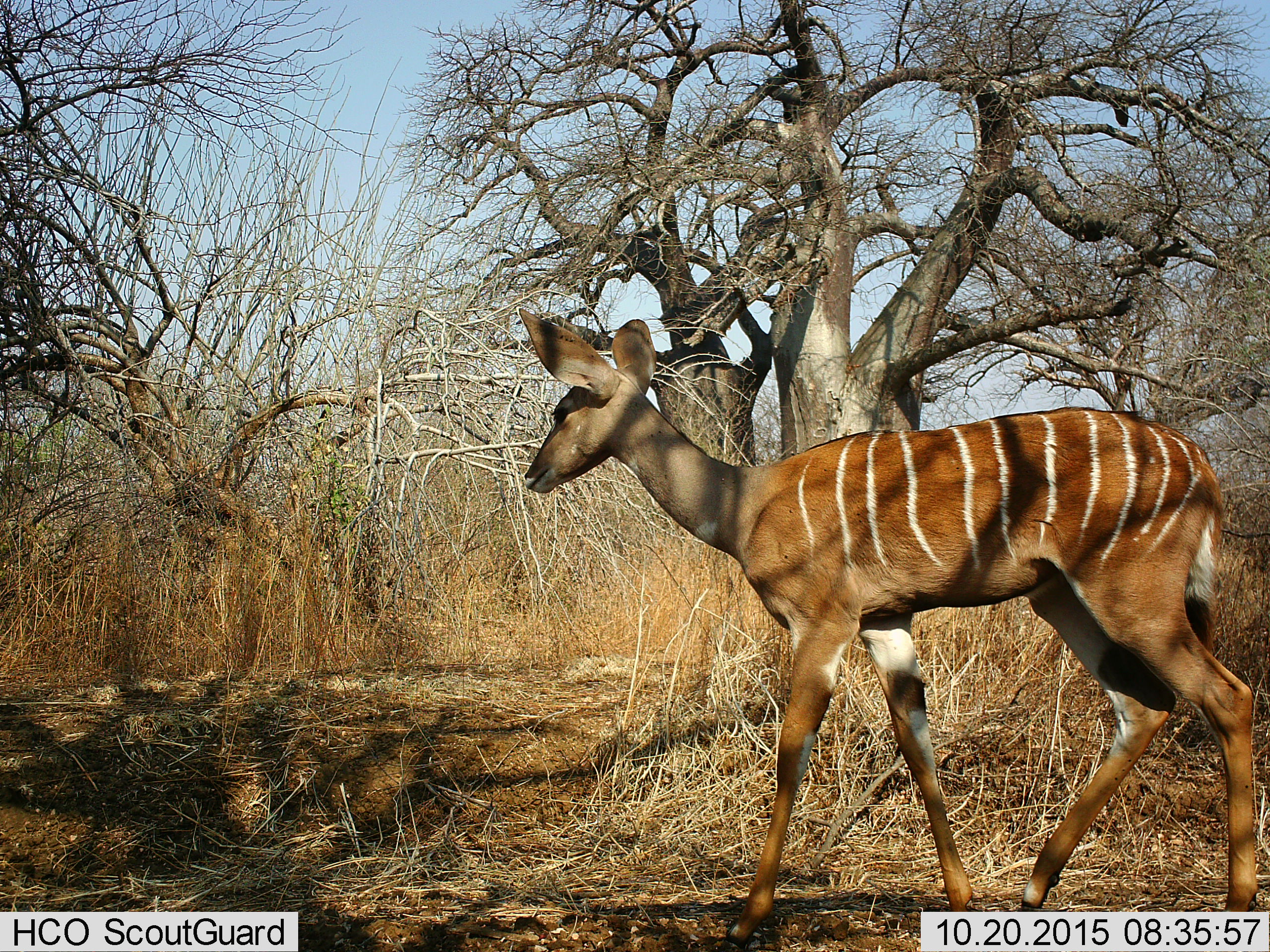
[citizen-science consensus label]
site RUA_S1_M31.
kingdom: Animalia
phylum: Chordata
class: Mammalia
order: Artiodactyla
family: Bovidae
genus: Tragelaphus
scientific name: Tragelaphus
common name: kudu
Kudu (Tragelaphus), count 1. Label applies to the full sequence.